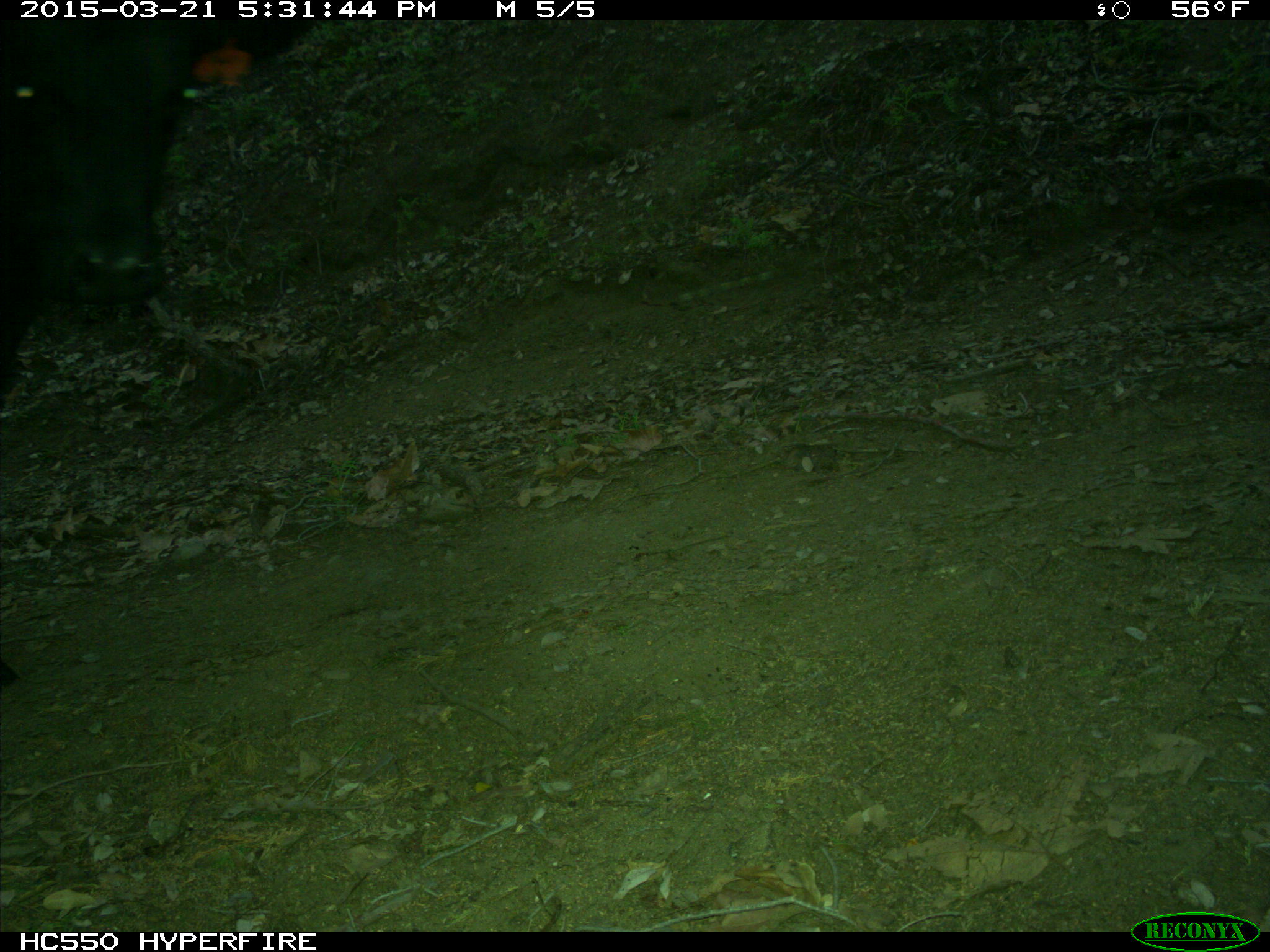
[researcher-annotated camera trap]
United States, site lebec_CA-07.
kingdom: Animalia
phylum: Chordata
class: Mammalia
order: Artiodactyla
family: Bovidae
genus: Bos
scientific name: Bos taurus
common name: domestic cow